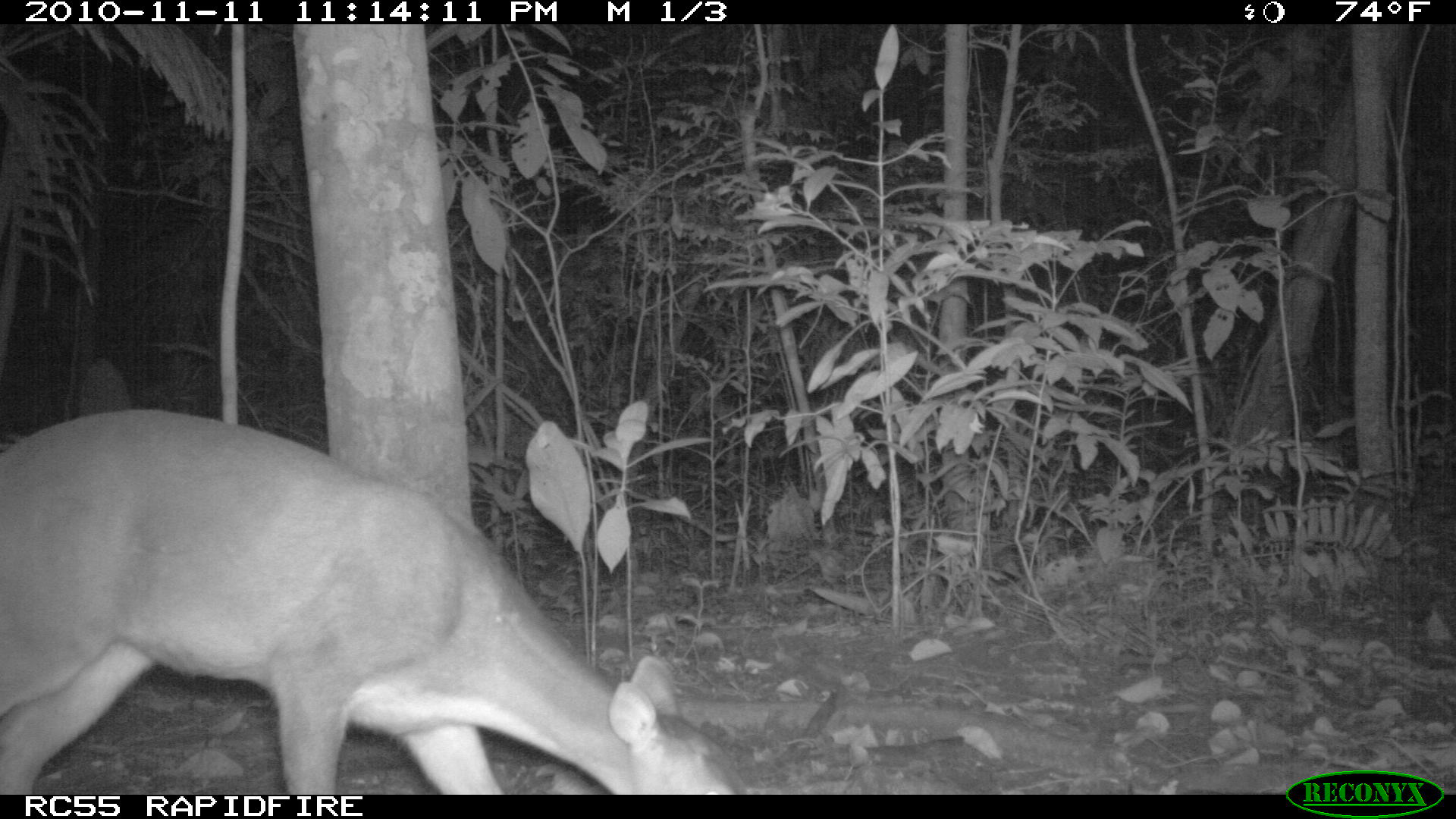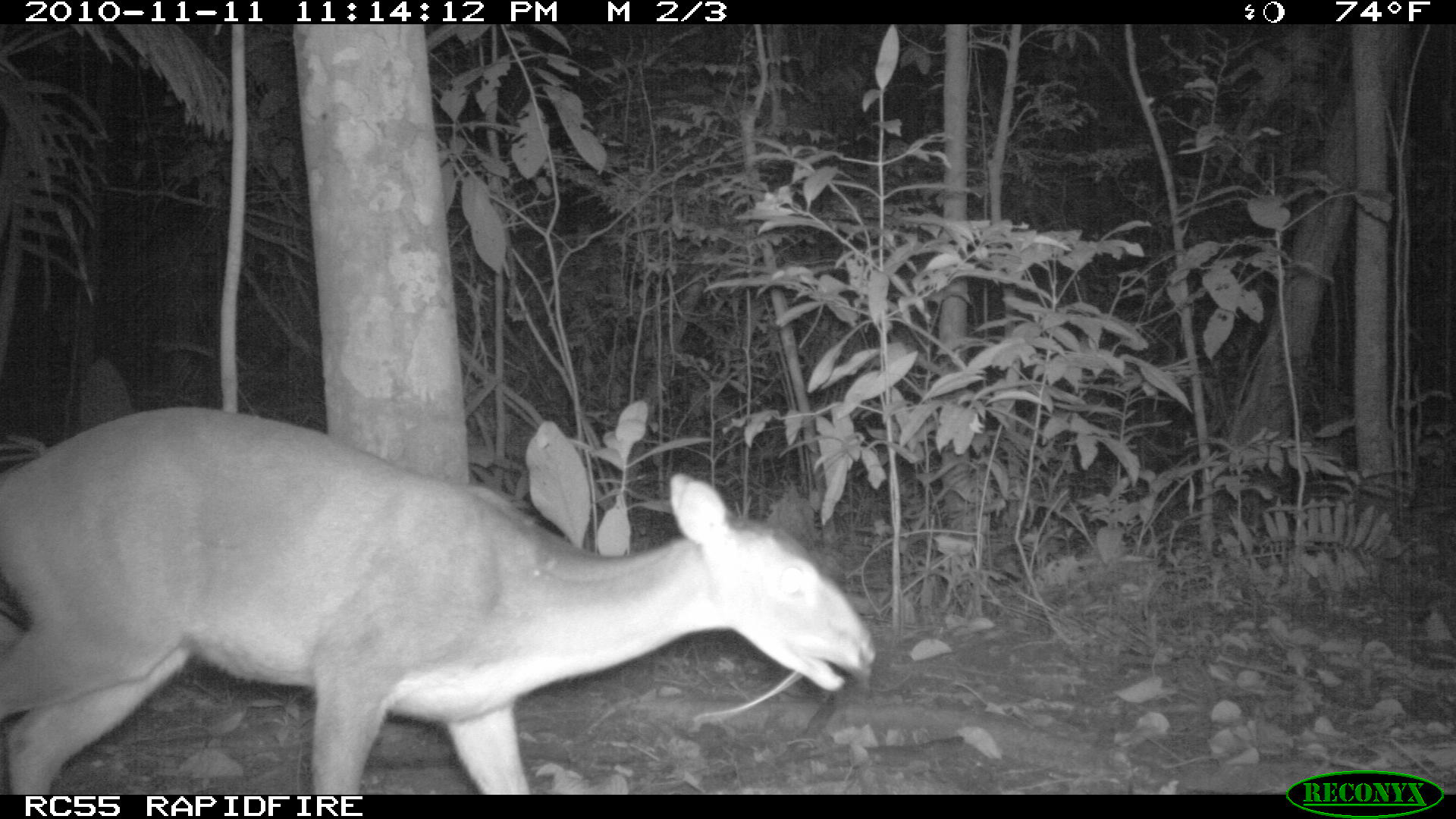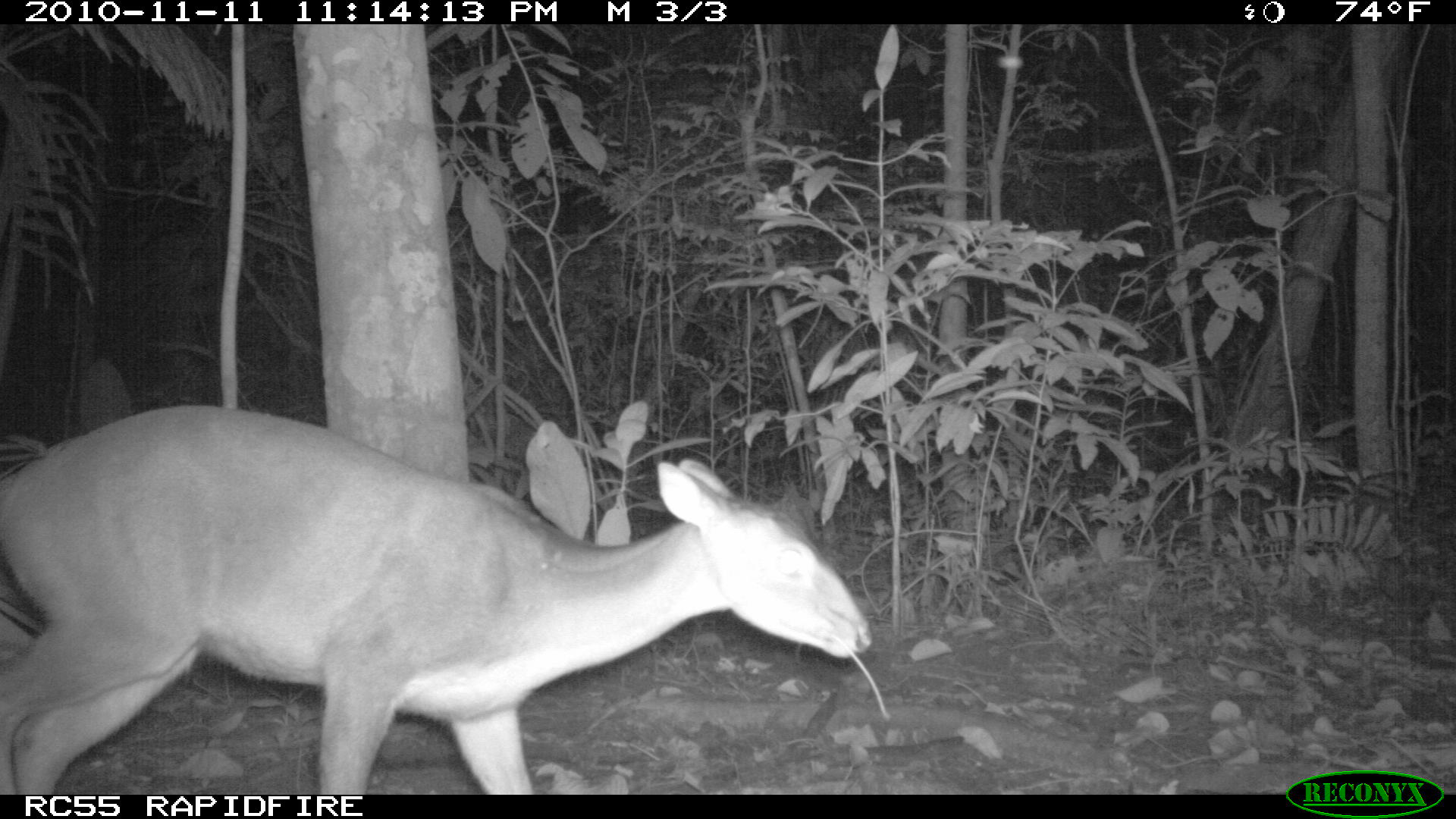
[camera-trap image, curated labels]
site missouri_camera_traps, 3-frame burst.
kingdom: Animalia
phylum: Chordata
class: Mammalia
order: Artiodactyla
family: Cervidae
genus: Odocoileus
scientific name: Odocoileus virginianus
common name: white-tailed deer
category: white tailed deer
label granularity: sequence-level